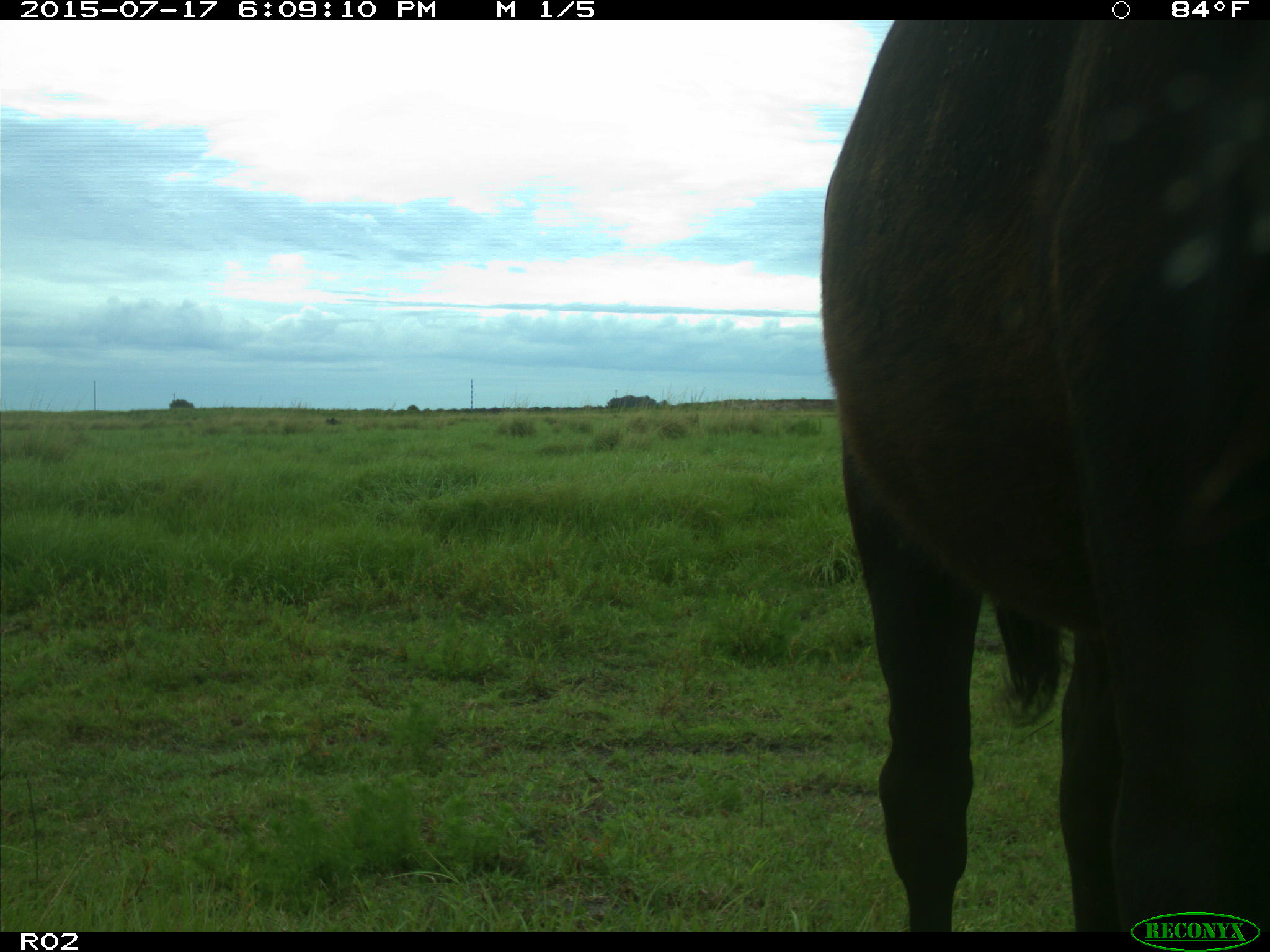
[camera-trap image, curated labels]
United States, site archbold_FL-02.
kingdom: Animalia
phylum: Chordata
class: Mammalia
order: Artiodactyla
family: Bovidae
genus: Bos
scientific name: Bos taurus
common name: domestic cow